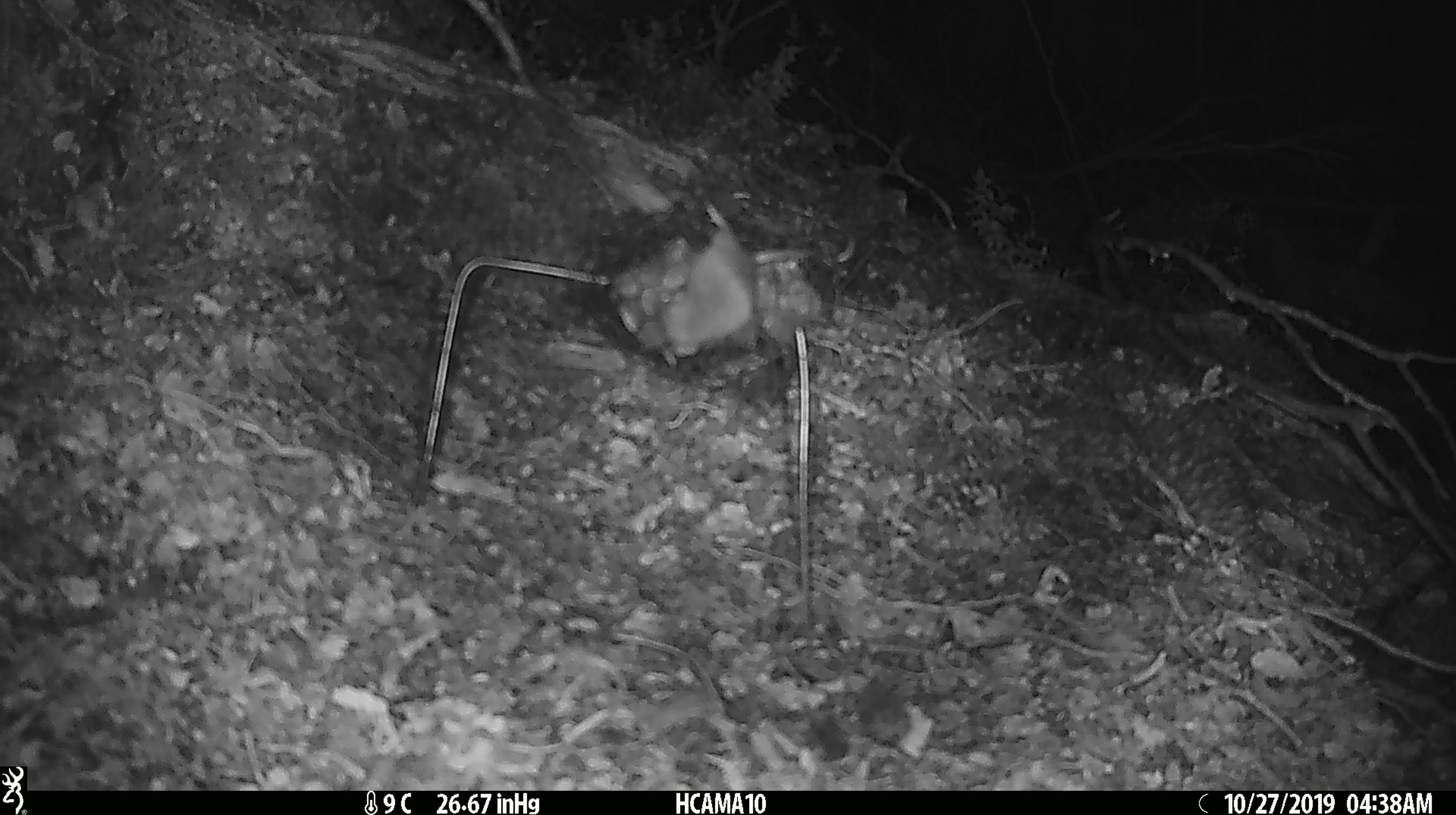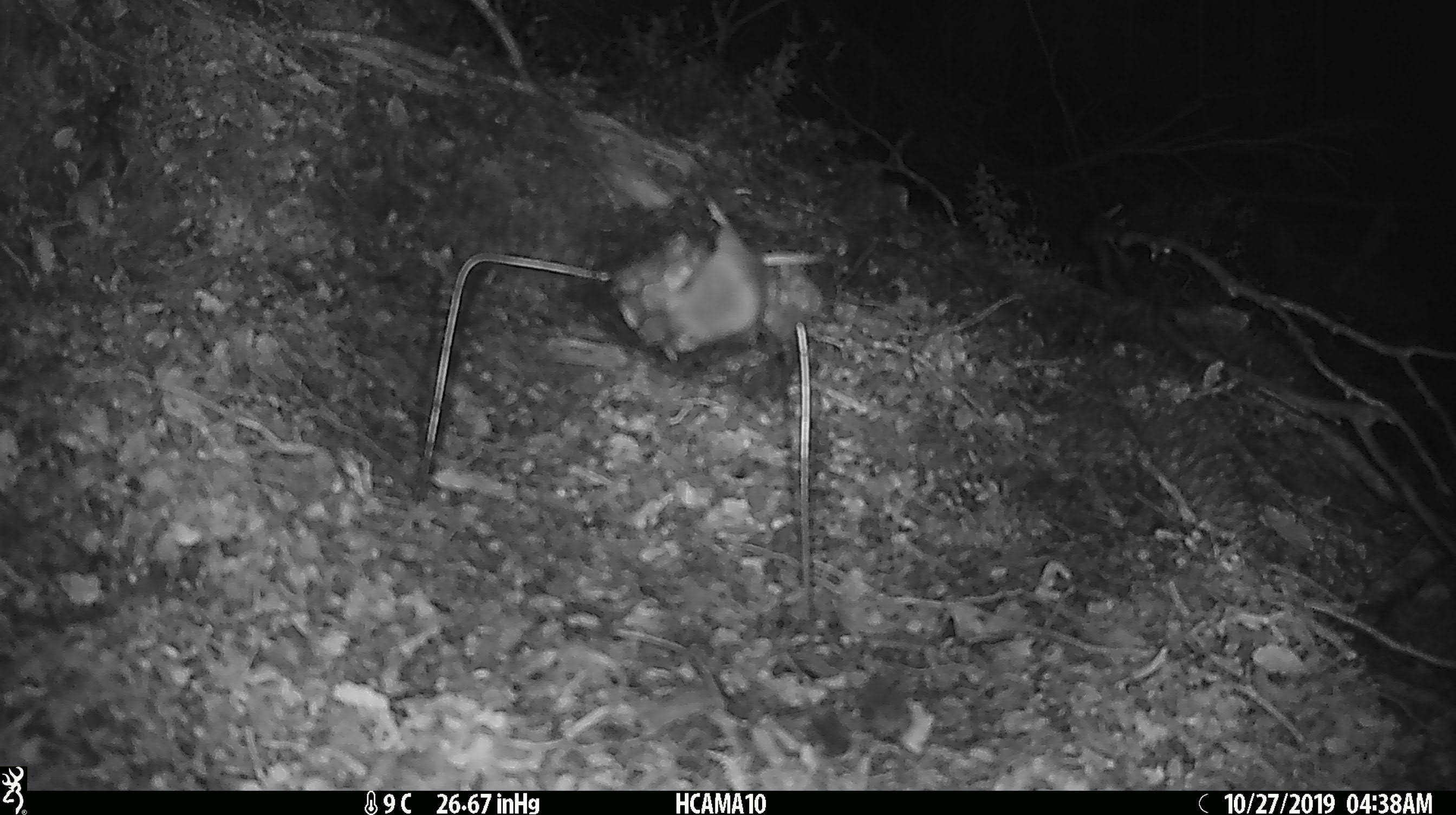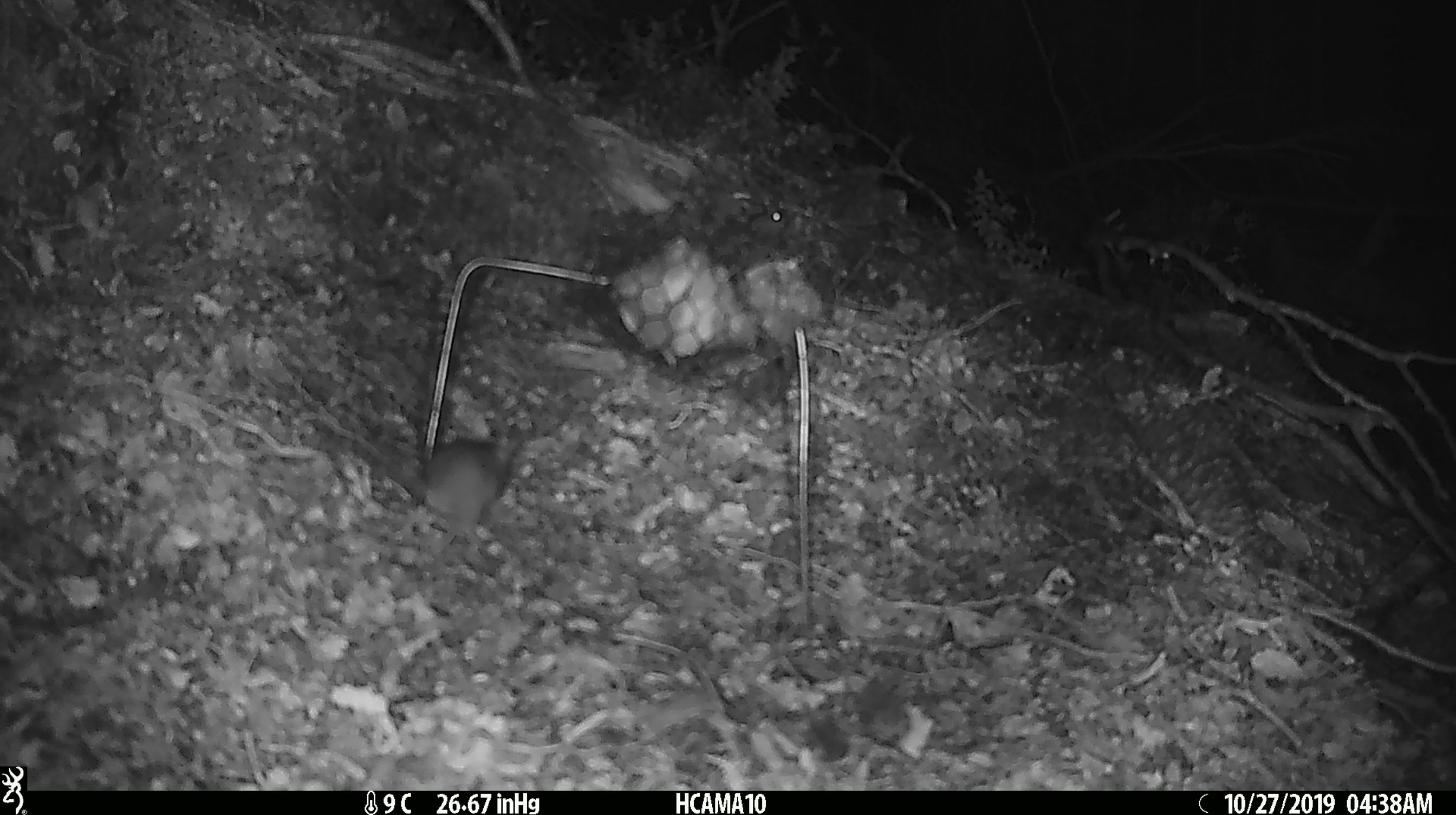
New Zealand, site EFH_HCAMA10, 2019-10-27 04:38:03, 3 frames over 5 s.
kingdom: Animalia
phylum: Chordata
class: Mammalia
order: Rodentia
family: Muridae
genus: Mus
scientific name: Mus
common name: mouse